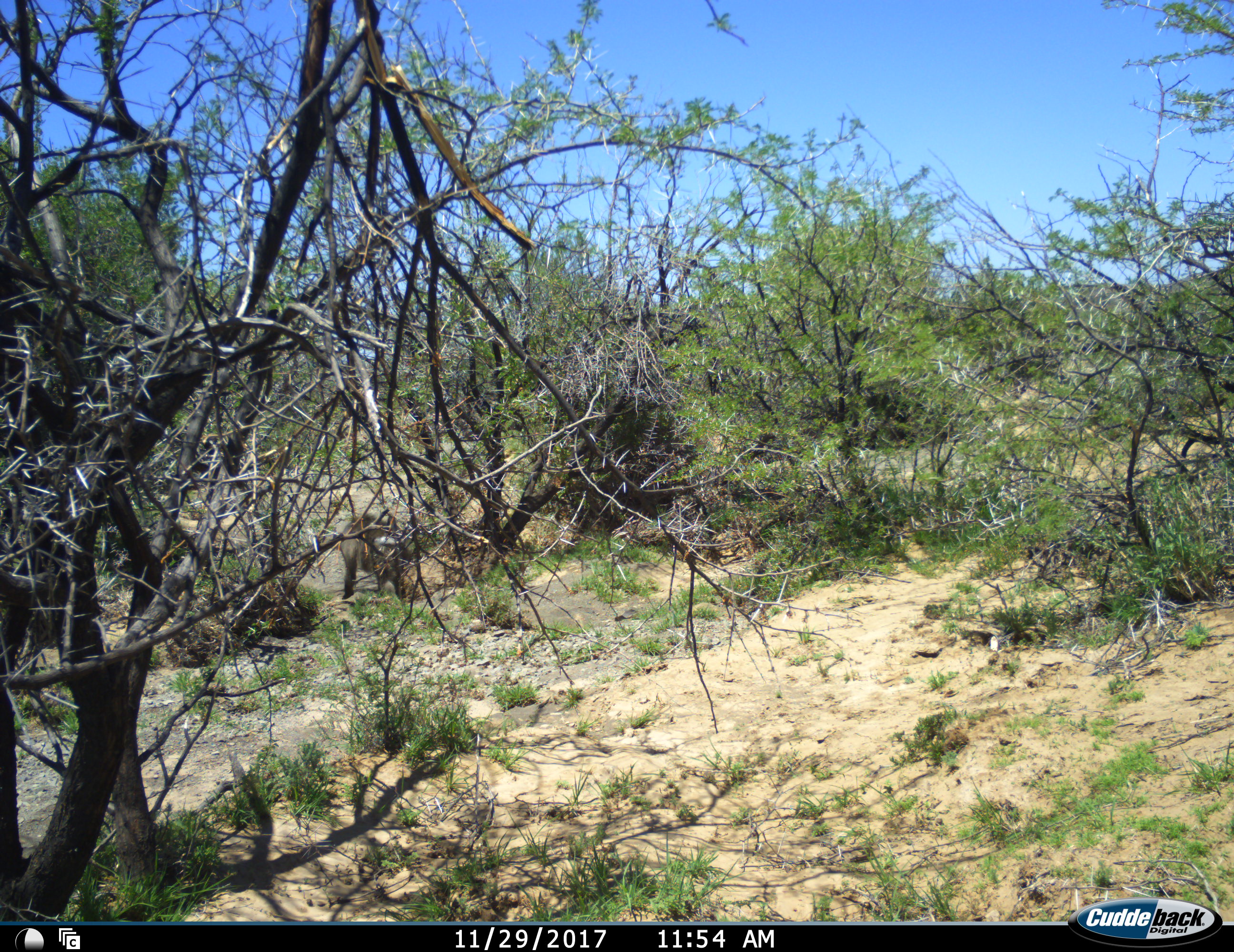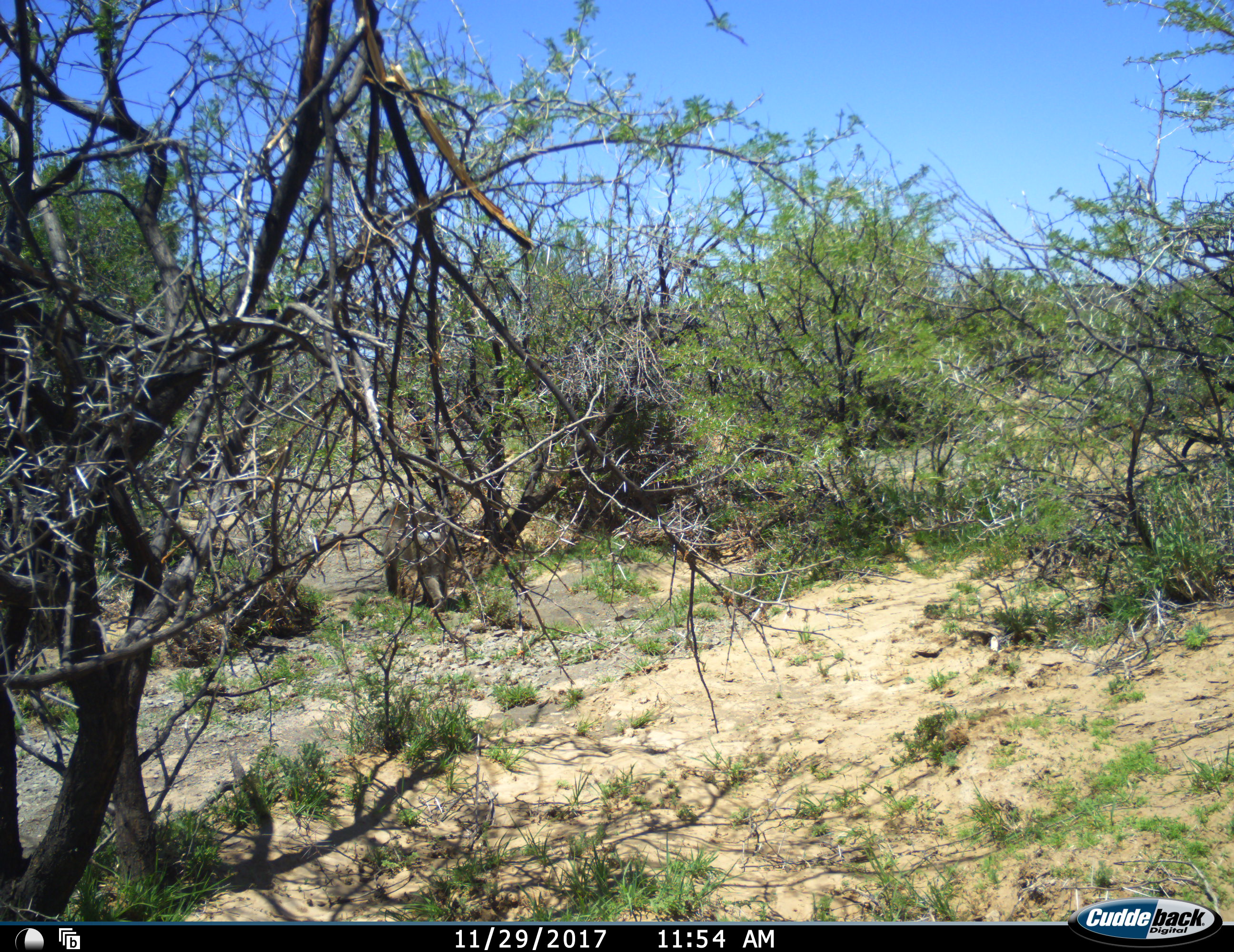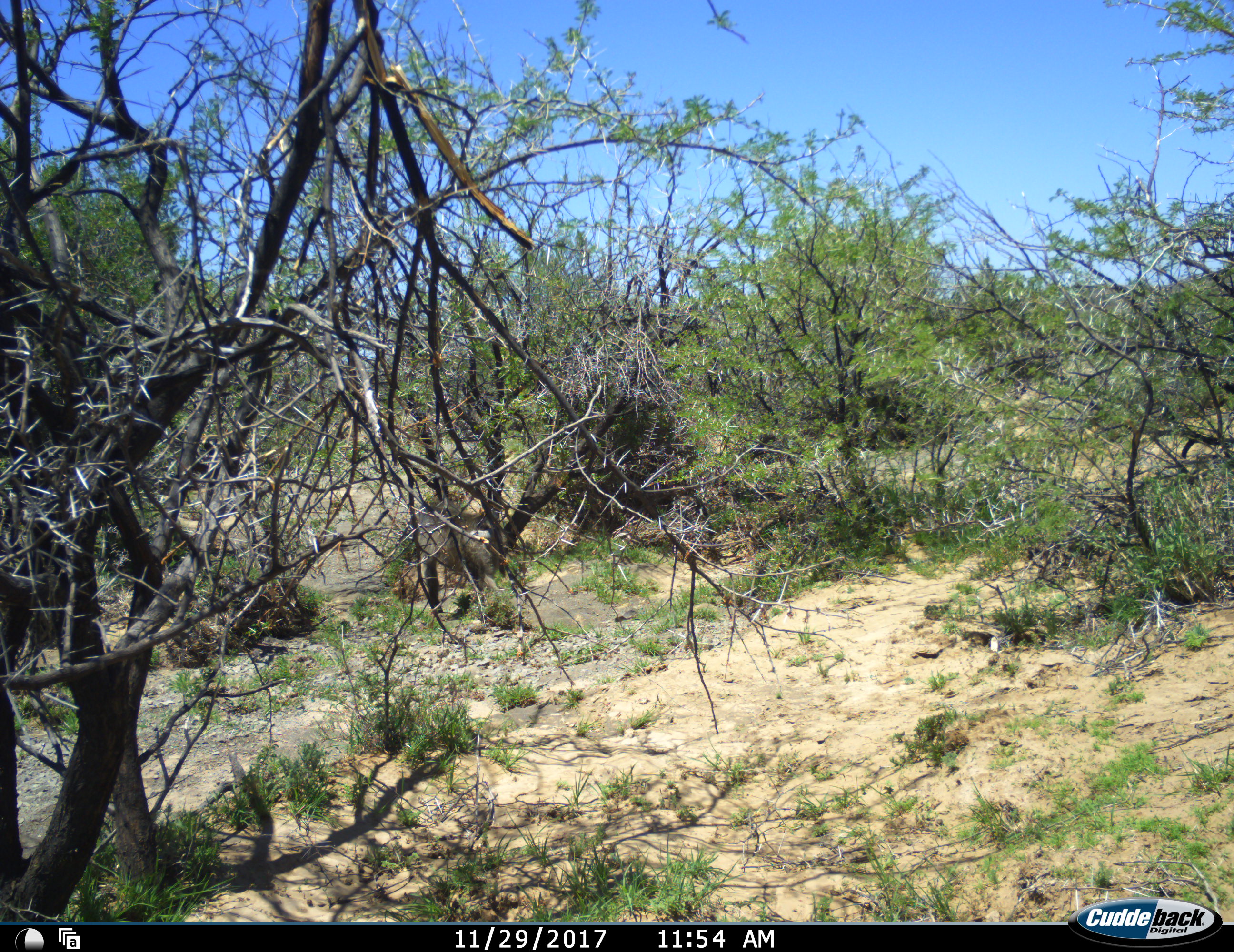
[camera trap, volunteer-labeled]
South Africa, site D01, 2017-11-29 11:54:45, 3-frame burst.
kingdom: Animalia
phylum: Chordata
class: Mammalia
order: Primates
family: Cercopithecidae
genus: Papio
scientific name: Papio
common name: baboon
Baboon (Papio), count 1. Behavior (volunteer vote fractions): standing 22%, resting 0%, moving 89%, interacting 0%. Young present (vote fraction): 0%. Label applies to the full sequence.